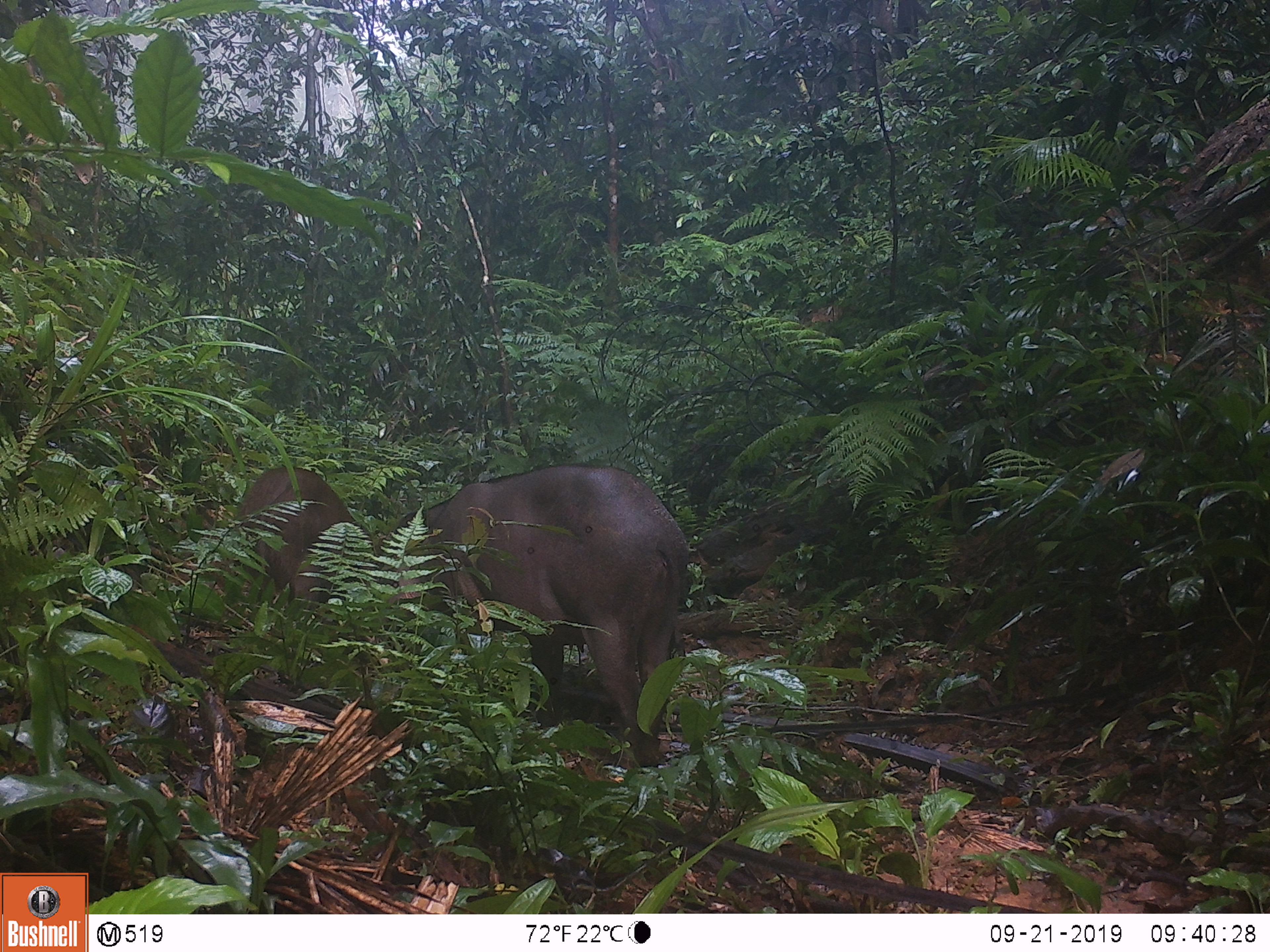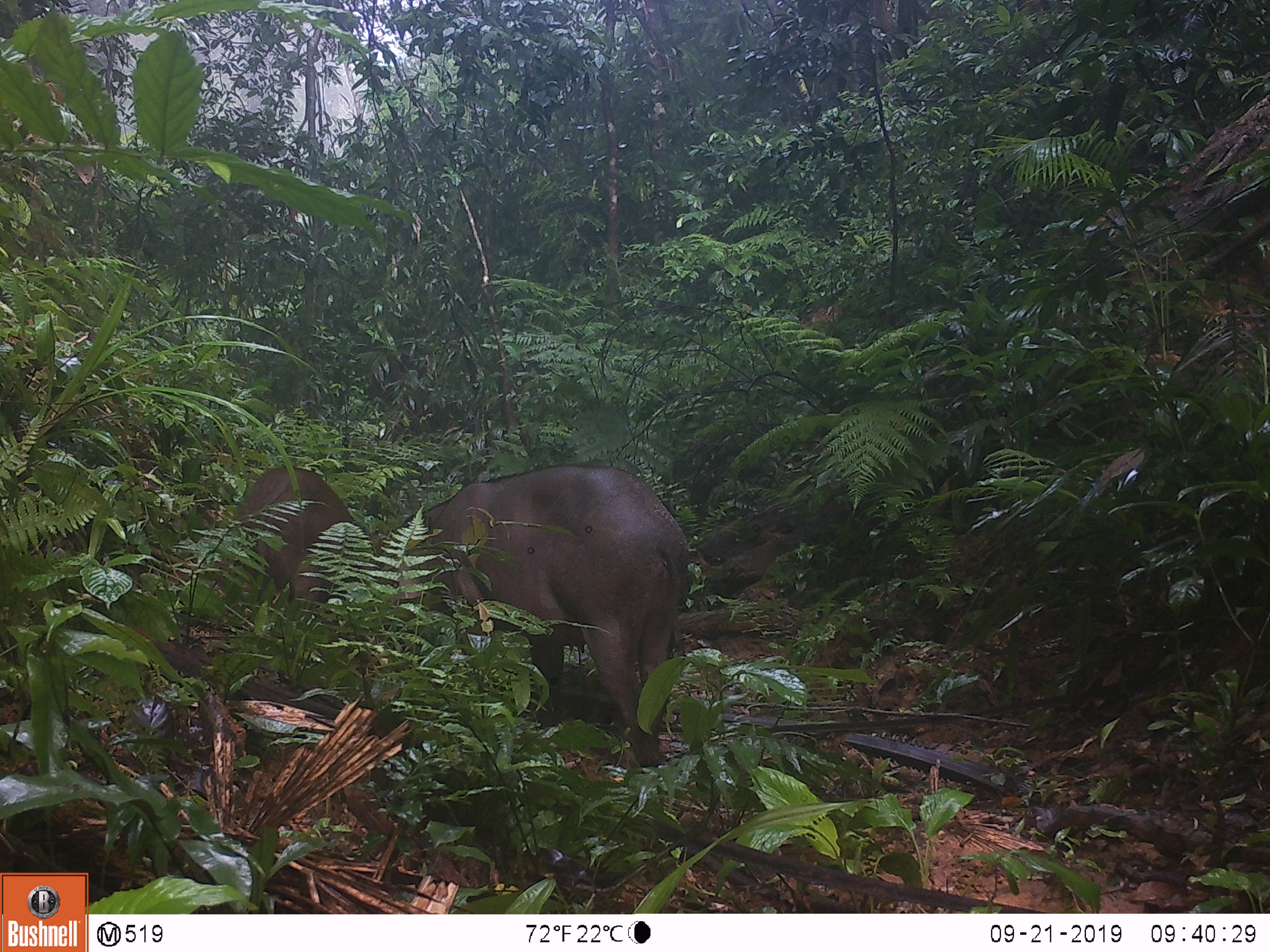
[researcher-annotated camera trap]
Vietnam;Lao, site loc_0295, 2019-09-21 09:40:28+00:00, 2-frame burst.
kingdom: Animalia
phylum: Chordata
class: Mammalia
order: Artiodactyla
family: Suidae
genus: Sus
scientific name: Sus scrofa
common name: eurasian wild pig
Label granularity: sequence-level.